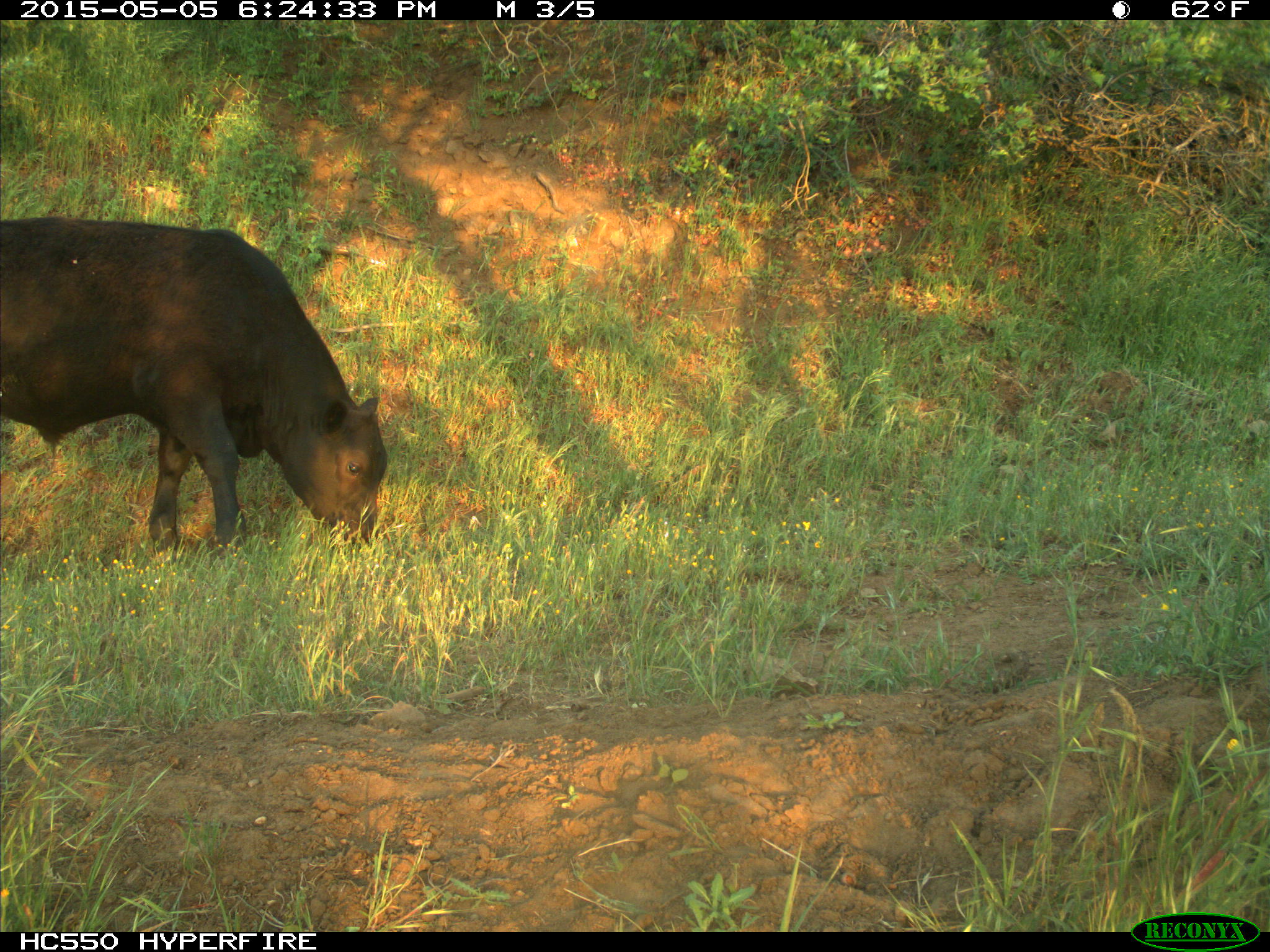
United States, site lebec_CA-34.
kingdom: Animalia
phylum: Chordata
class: Mammalia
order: Artiodactyla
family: Bovidae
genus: Bos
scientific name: Bos taurus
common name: domestic cow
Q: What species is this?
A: Bos taurus (domestic cow).